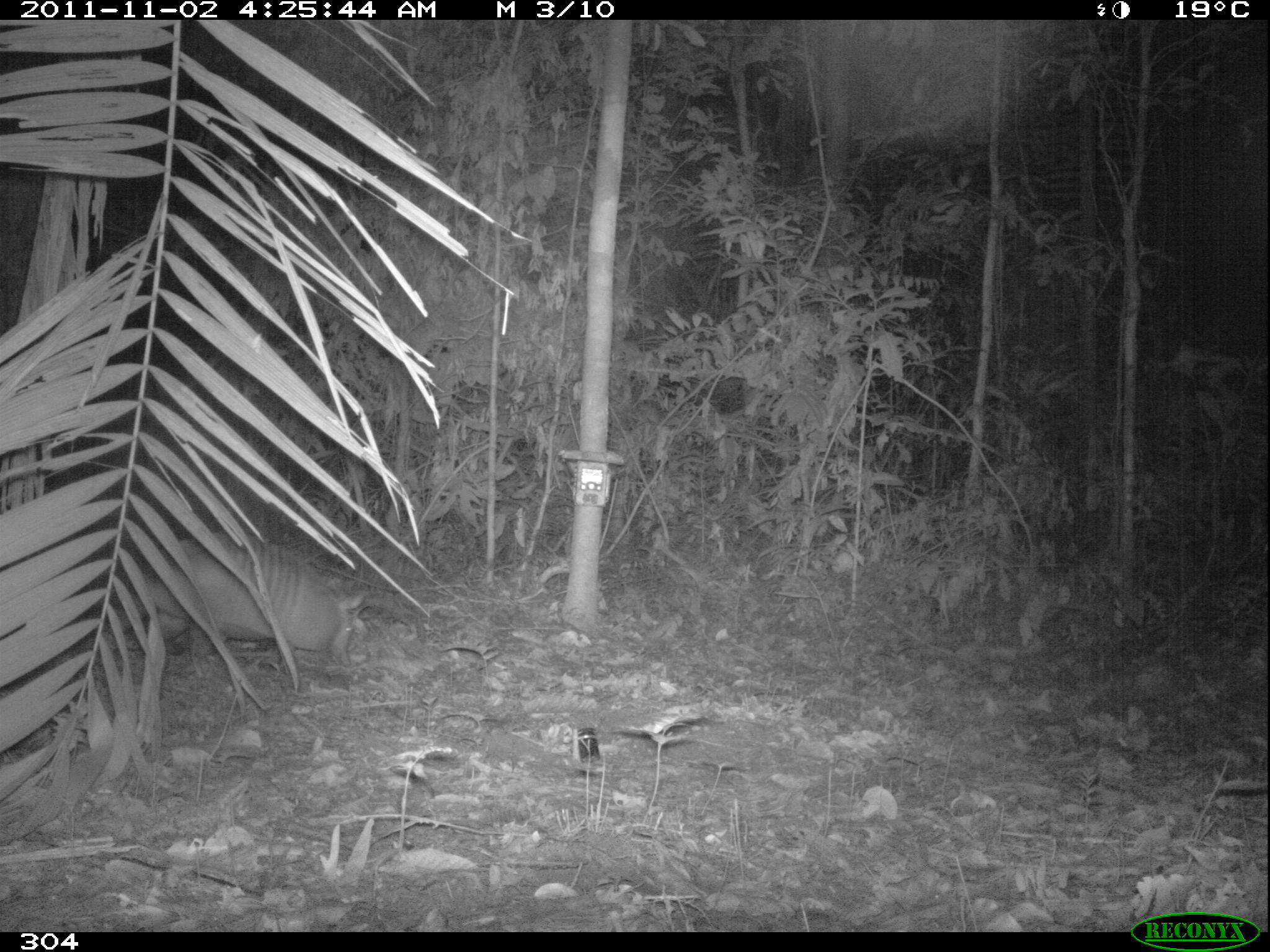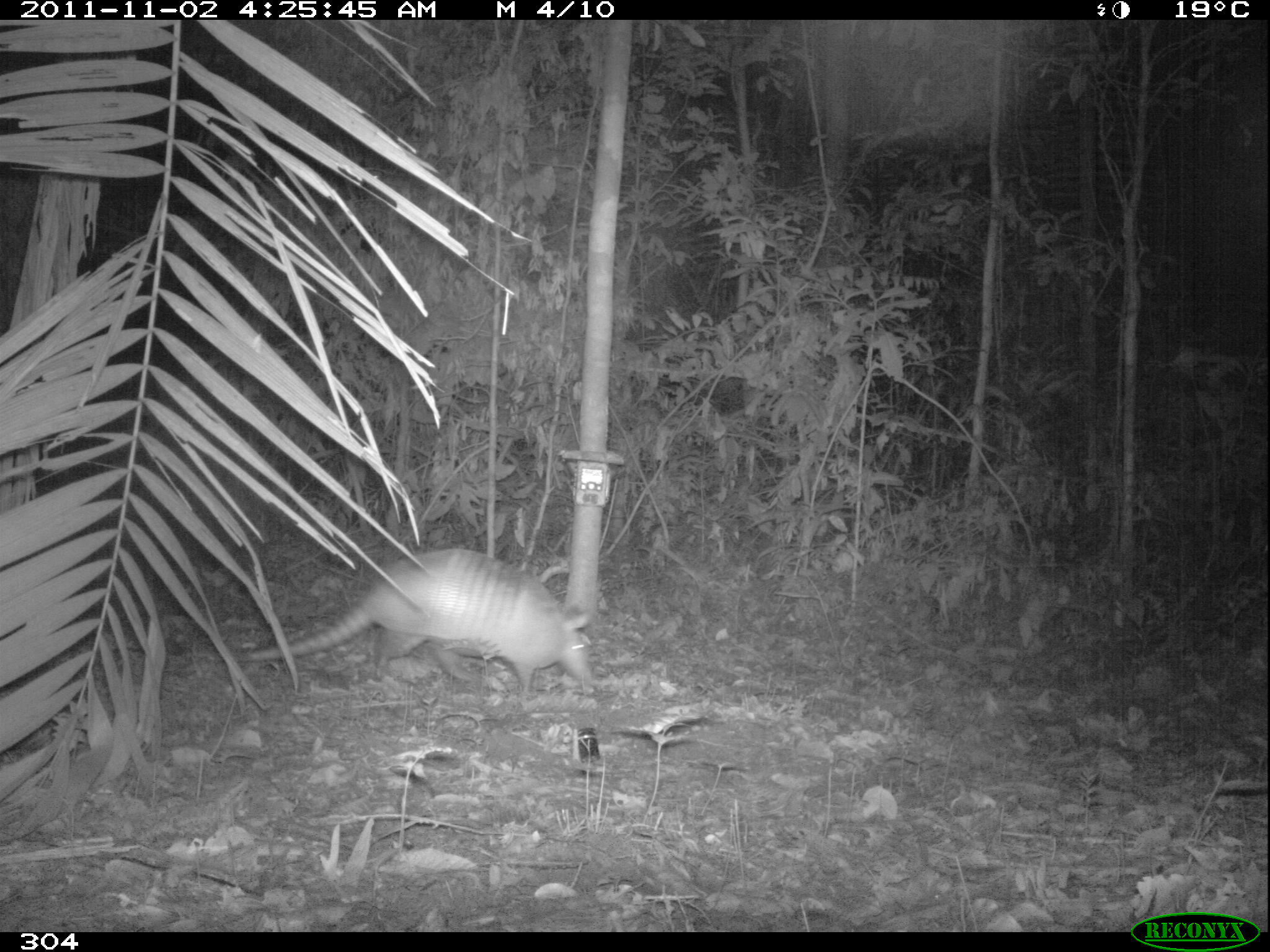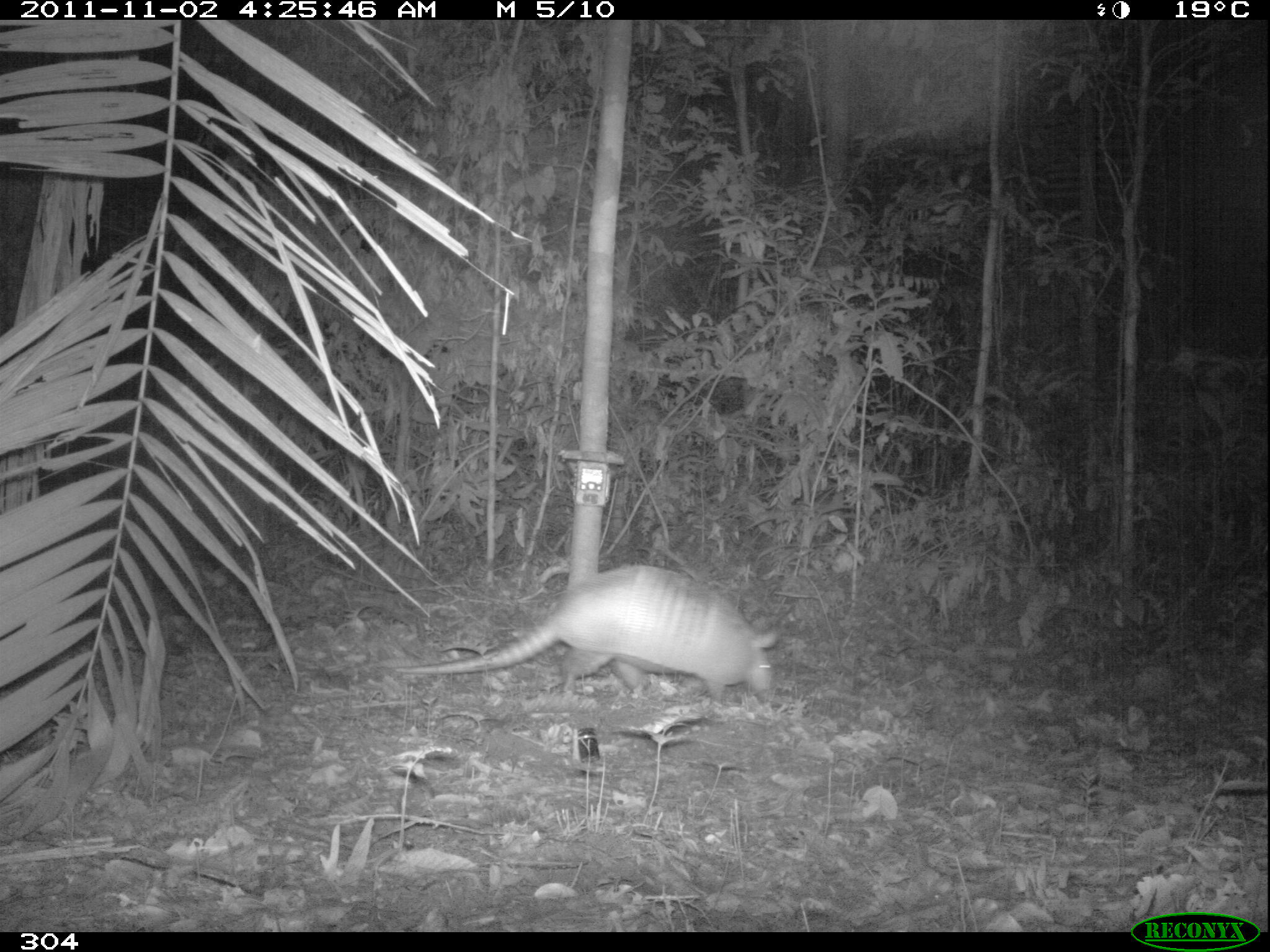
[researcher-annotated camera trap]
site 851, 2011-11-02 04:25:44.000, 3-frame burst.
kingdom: Animalia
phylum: Chordata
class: Mammalia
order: Cingulata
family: Dasypodidae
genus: Dasypus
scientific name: Dasypus kappleri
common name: greater long-nosed armadillo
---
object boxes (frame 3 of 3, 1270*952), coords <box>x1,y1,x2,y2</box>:
dasypus kappleri: <box>394,562,780,703</box>